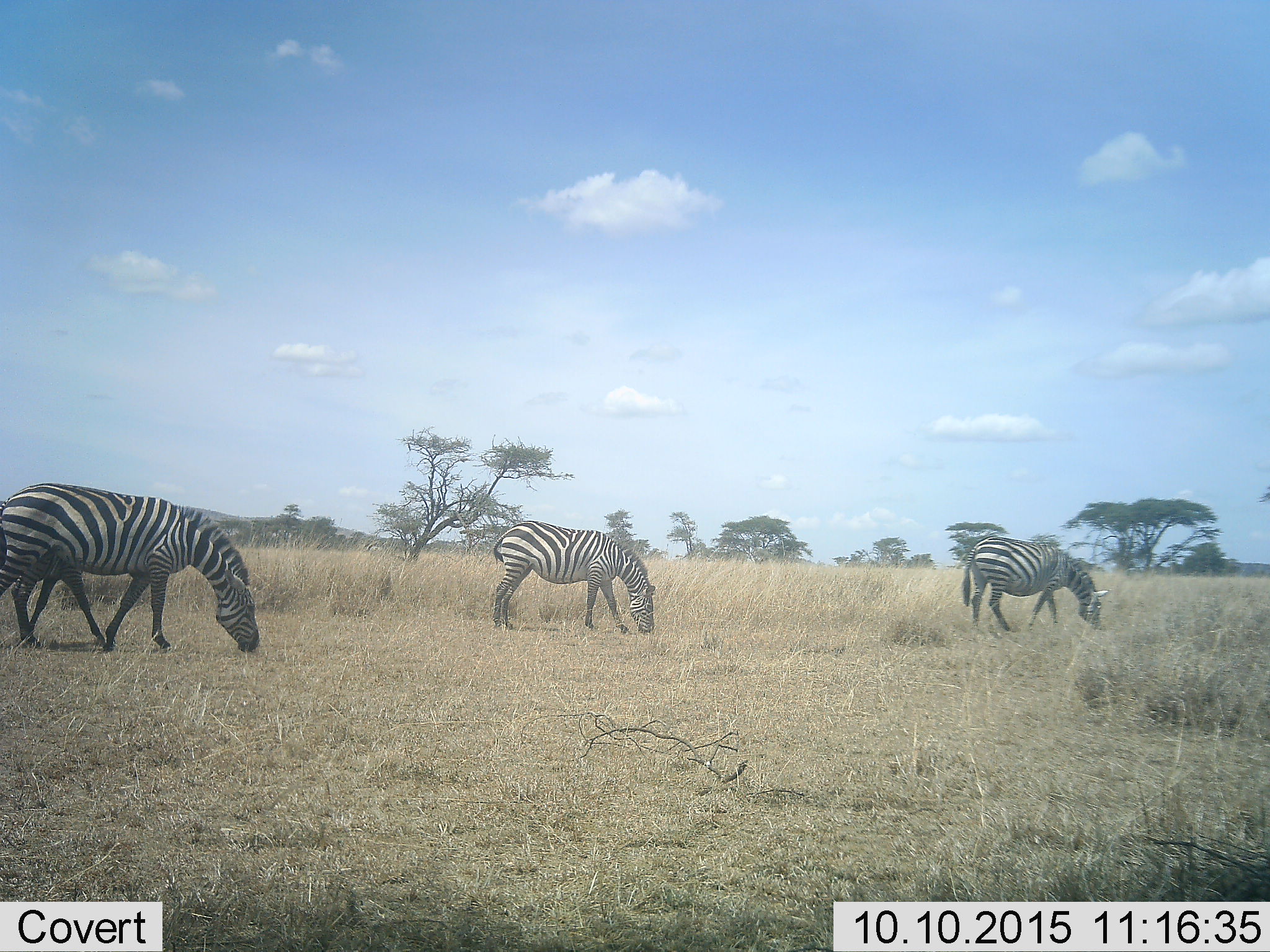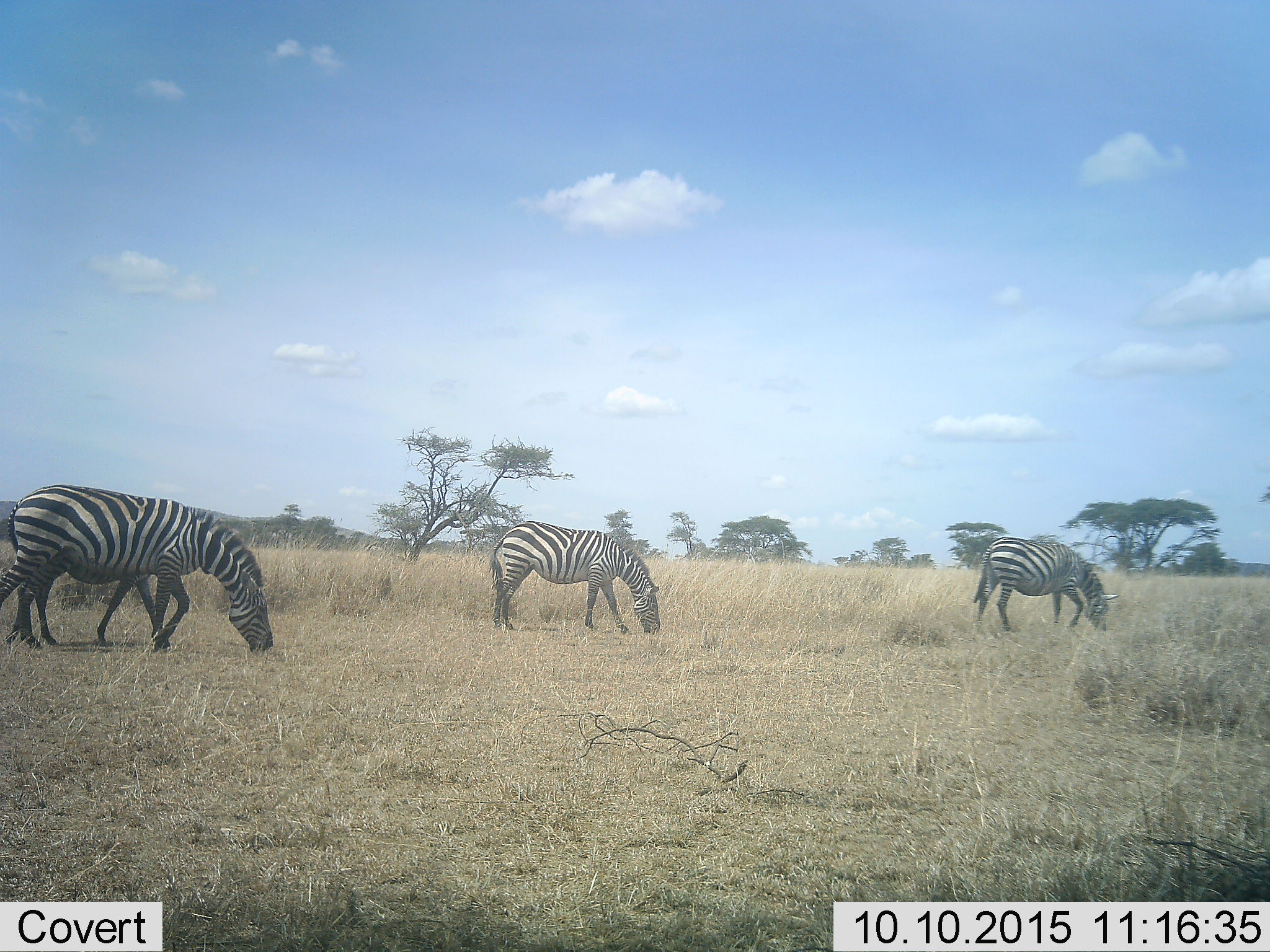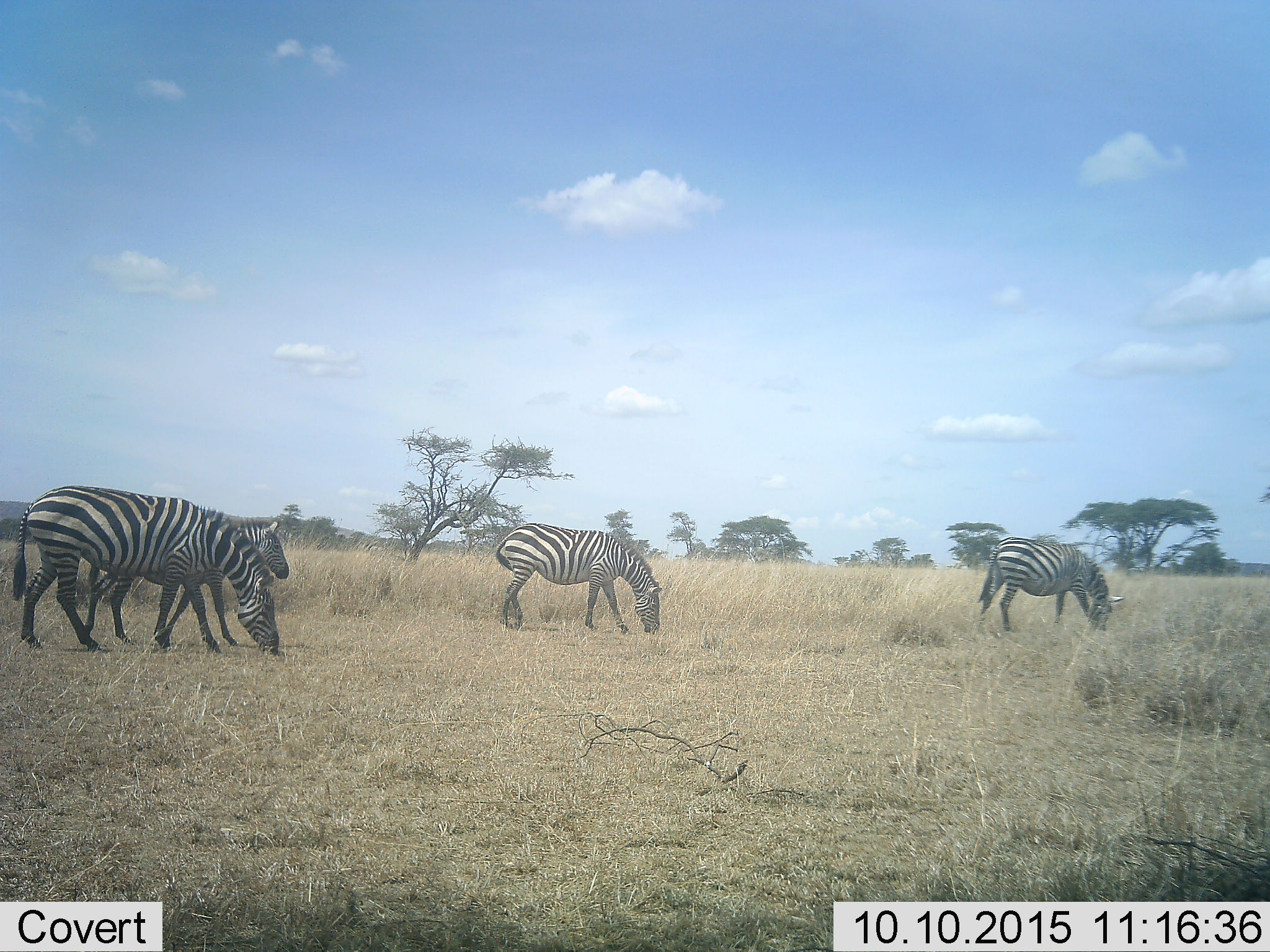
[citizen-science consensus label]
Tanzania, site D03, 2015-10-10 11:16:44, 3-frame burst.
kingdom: Animalia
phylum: Chordata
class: Mammalia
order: Perissodactyla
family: Equidae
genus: Equus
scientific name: Equus quagga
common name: plains zebra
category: zebra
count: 4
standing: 17%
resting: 6%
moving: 33%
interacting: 6%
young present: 17%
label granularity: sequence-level